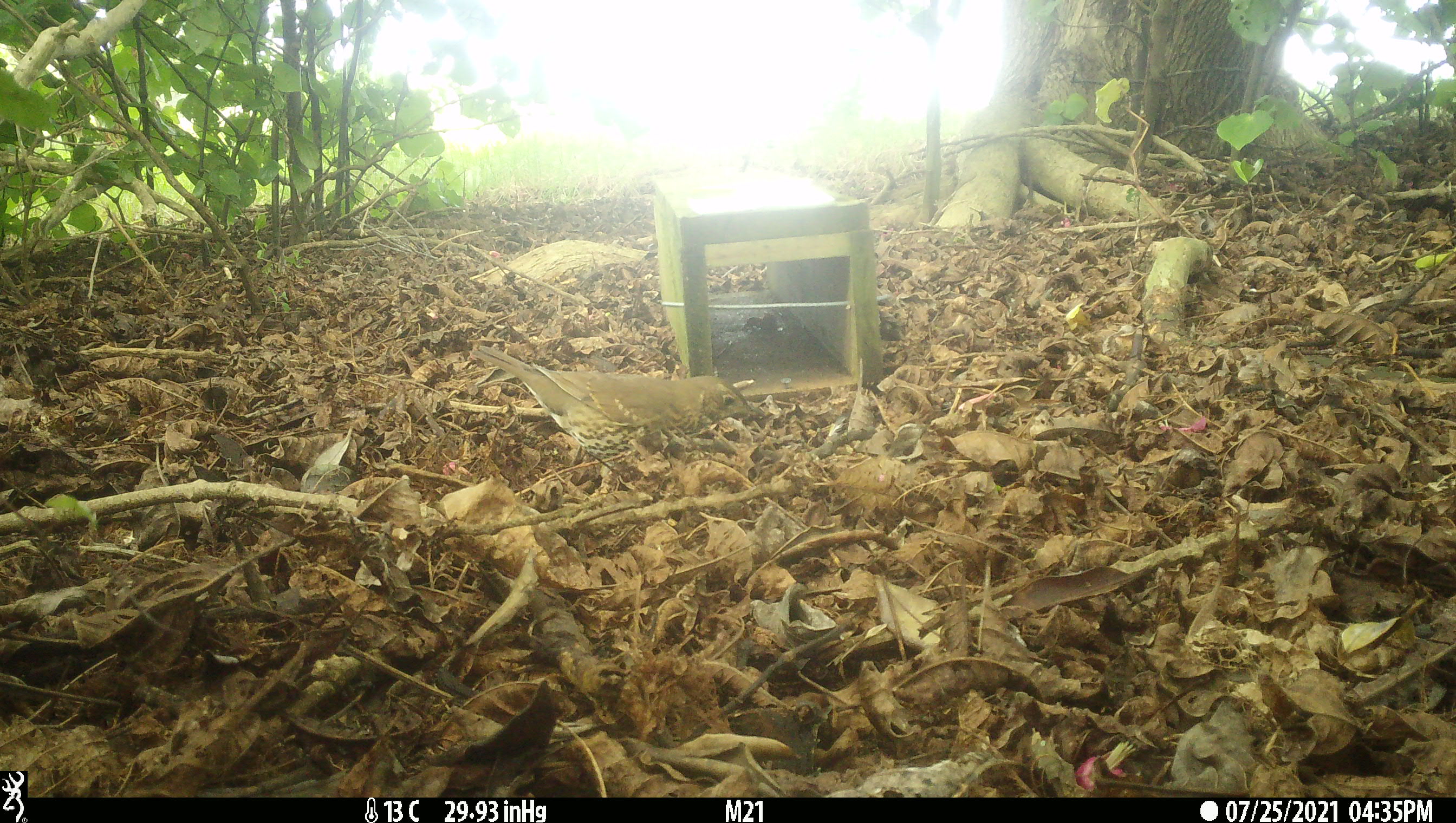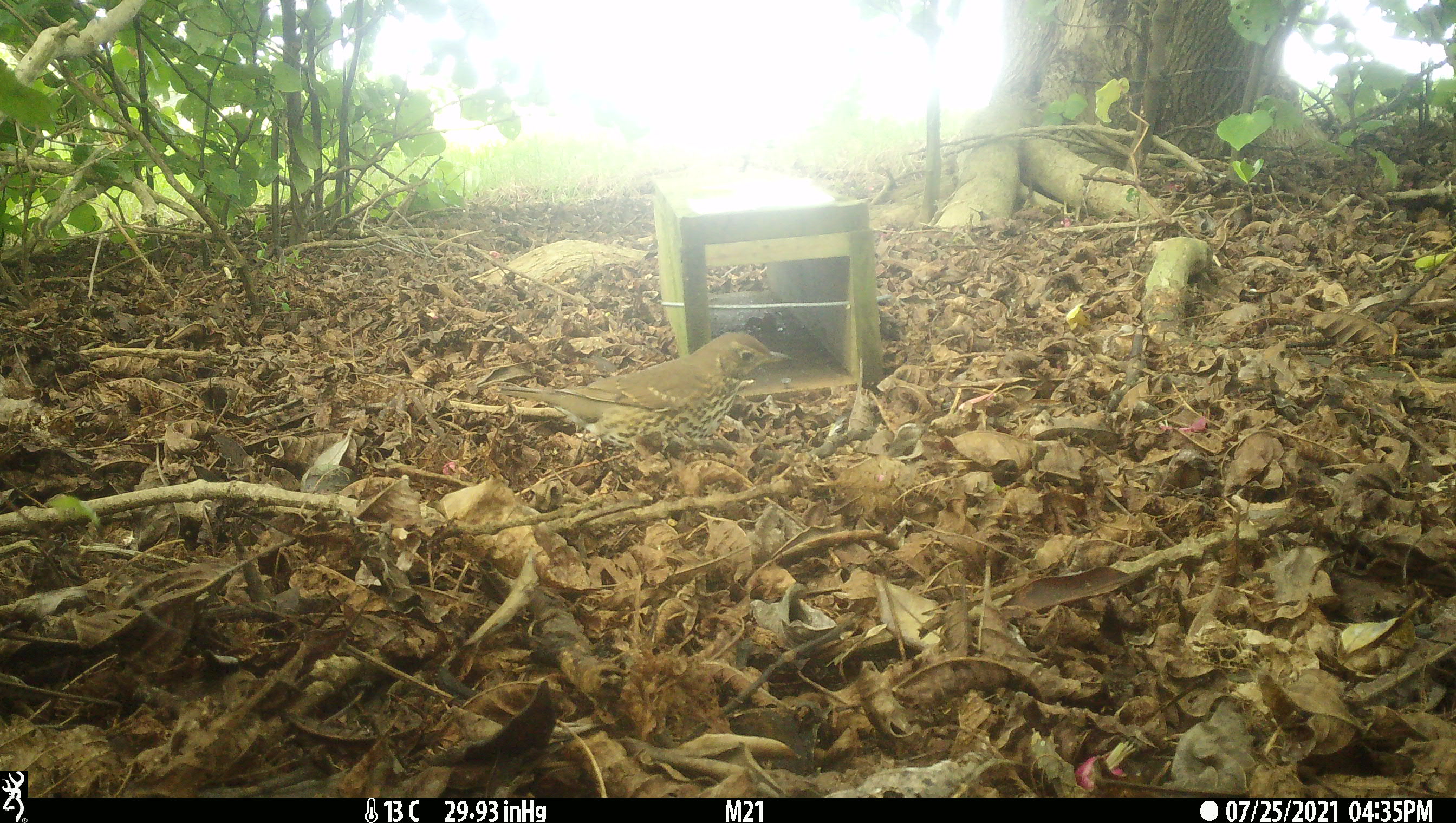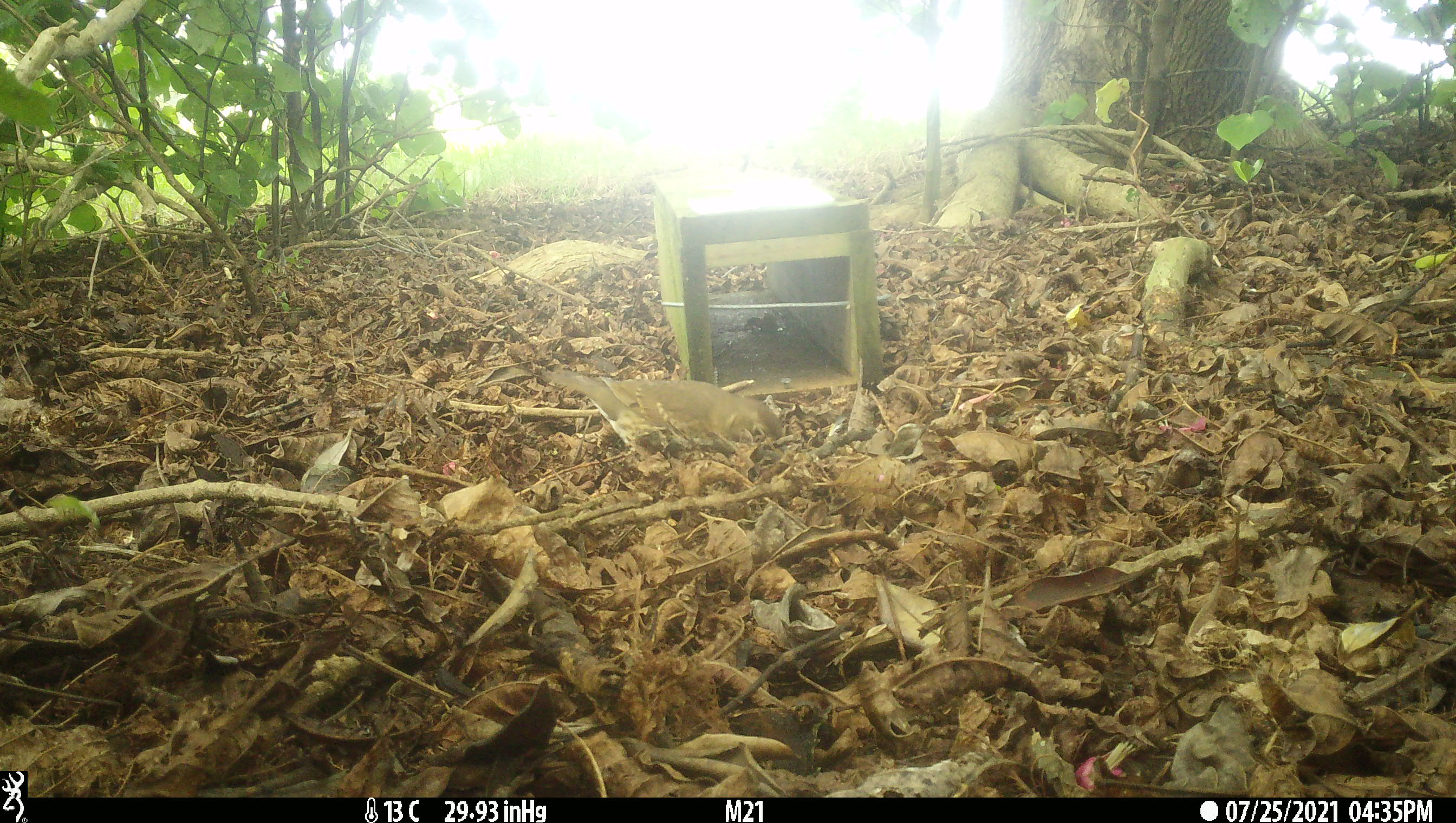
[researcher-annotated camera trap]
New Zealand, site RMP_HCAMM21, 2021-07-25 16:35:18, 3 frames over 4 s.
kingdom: Animalia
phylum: Chordata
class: Aves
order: Passeriformes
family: Turdidae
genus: Turdus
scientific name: Turdus philomelos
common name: song thrush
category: thrush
Thrush (song thrush) (Turdus philomelos).